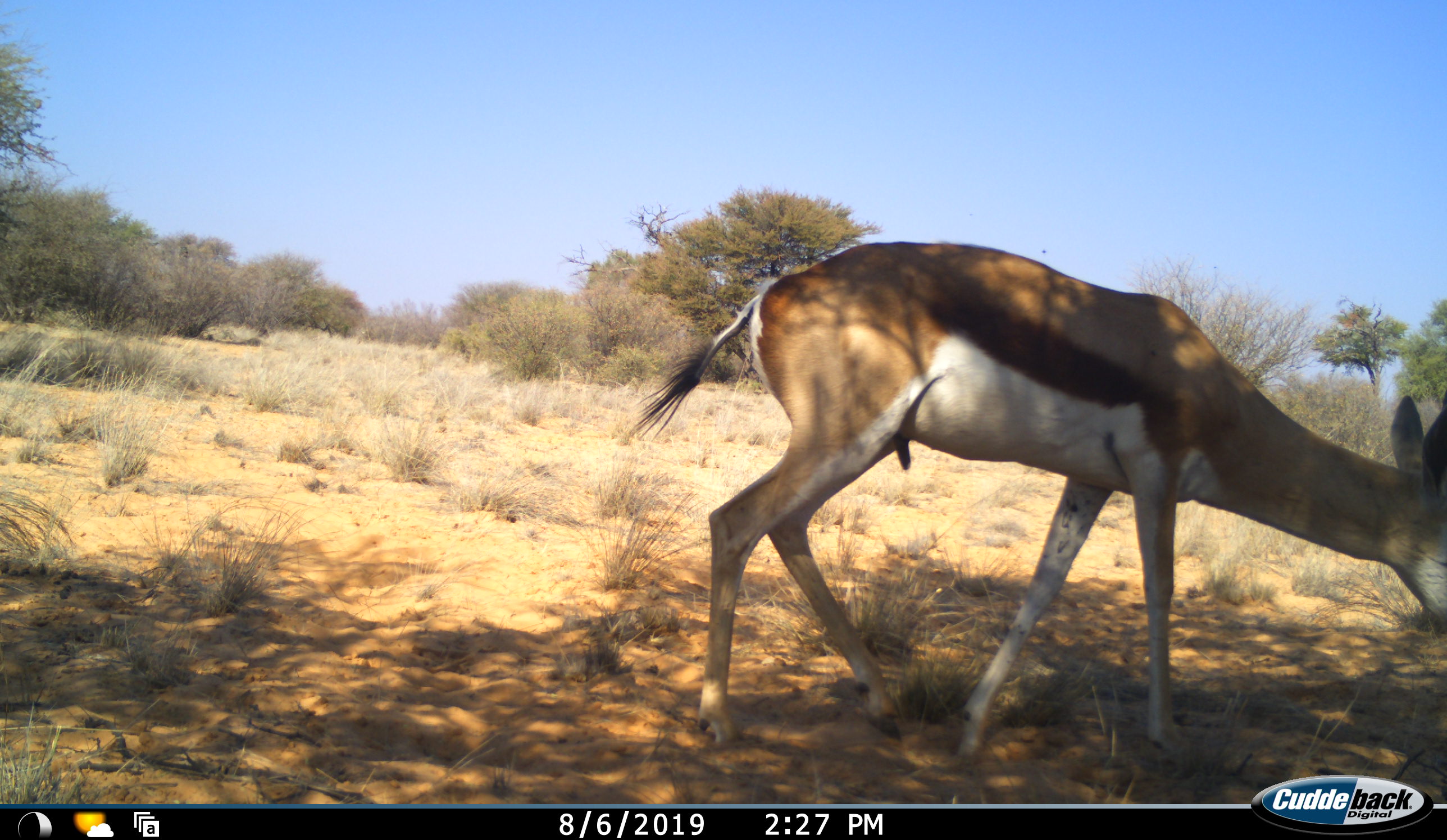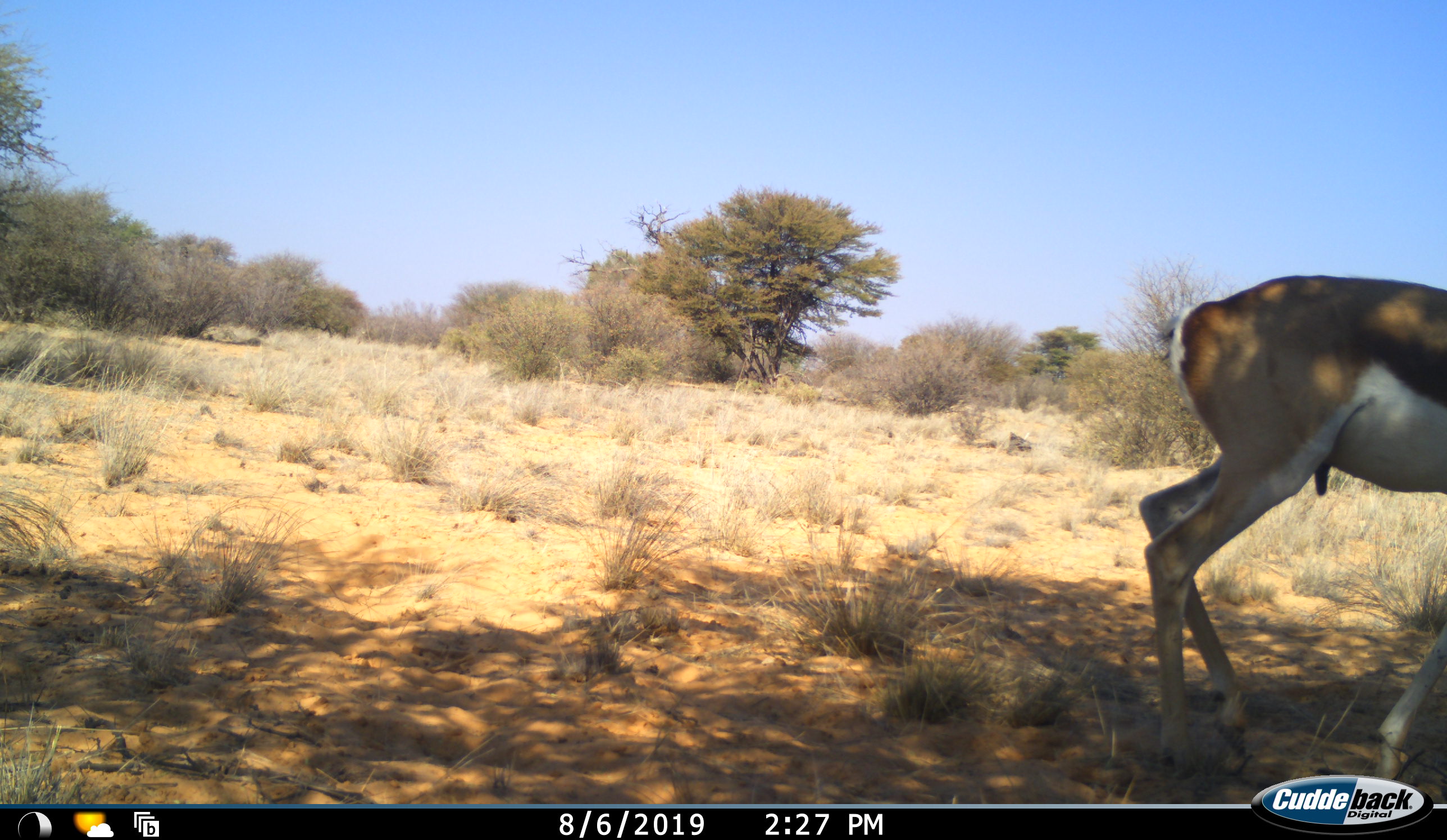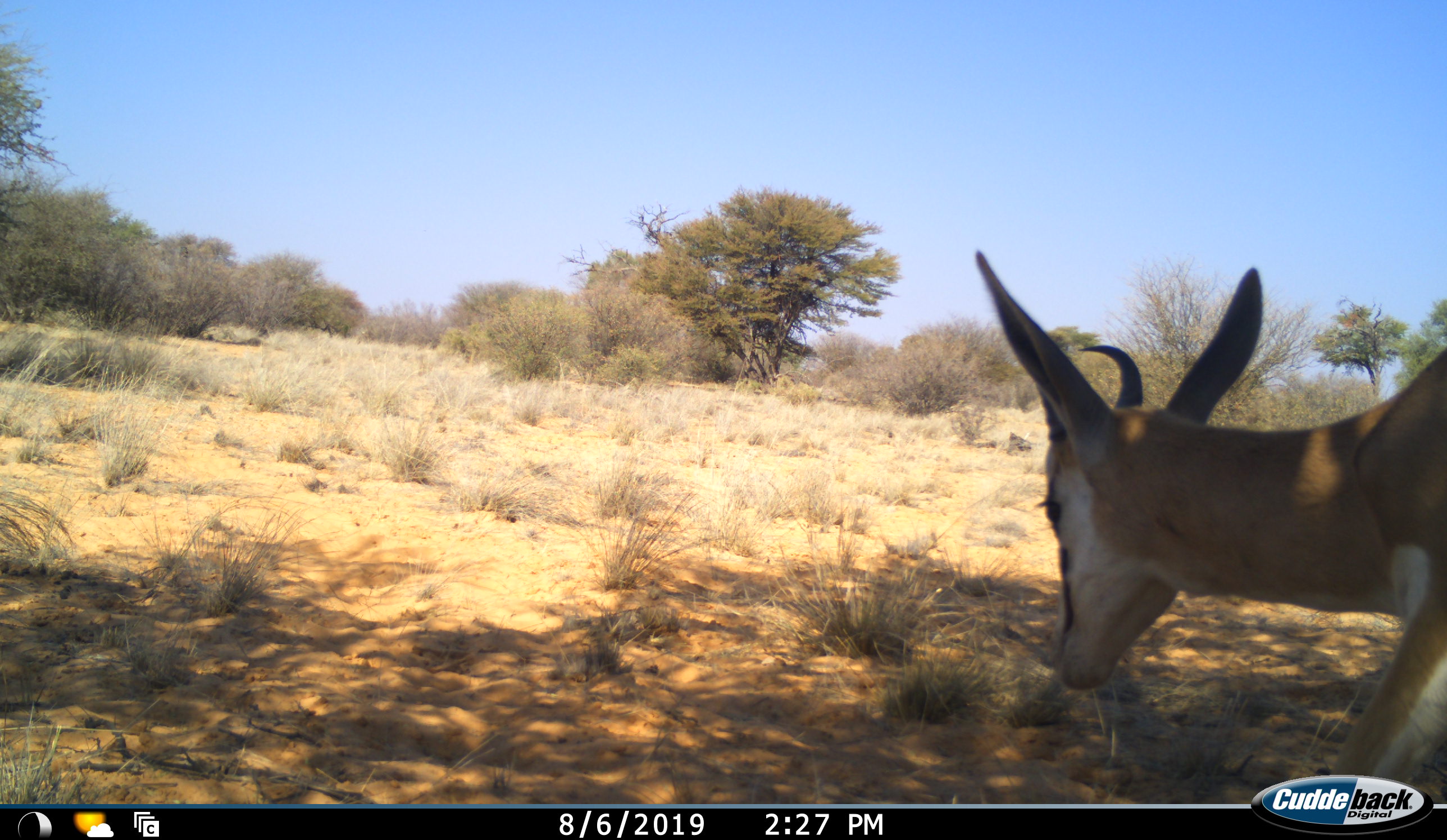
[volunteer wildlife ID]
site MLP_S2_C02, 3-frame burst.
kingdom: Animalia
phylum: Chordata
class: Mammalia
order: Artiodactyla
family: Bovidae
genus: Antidorcas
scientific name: Antidorcas marsupialis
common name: springbok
Springbok (Antidorcas marsupialis), count 1. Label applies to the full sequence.